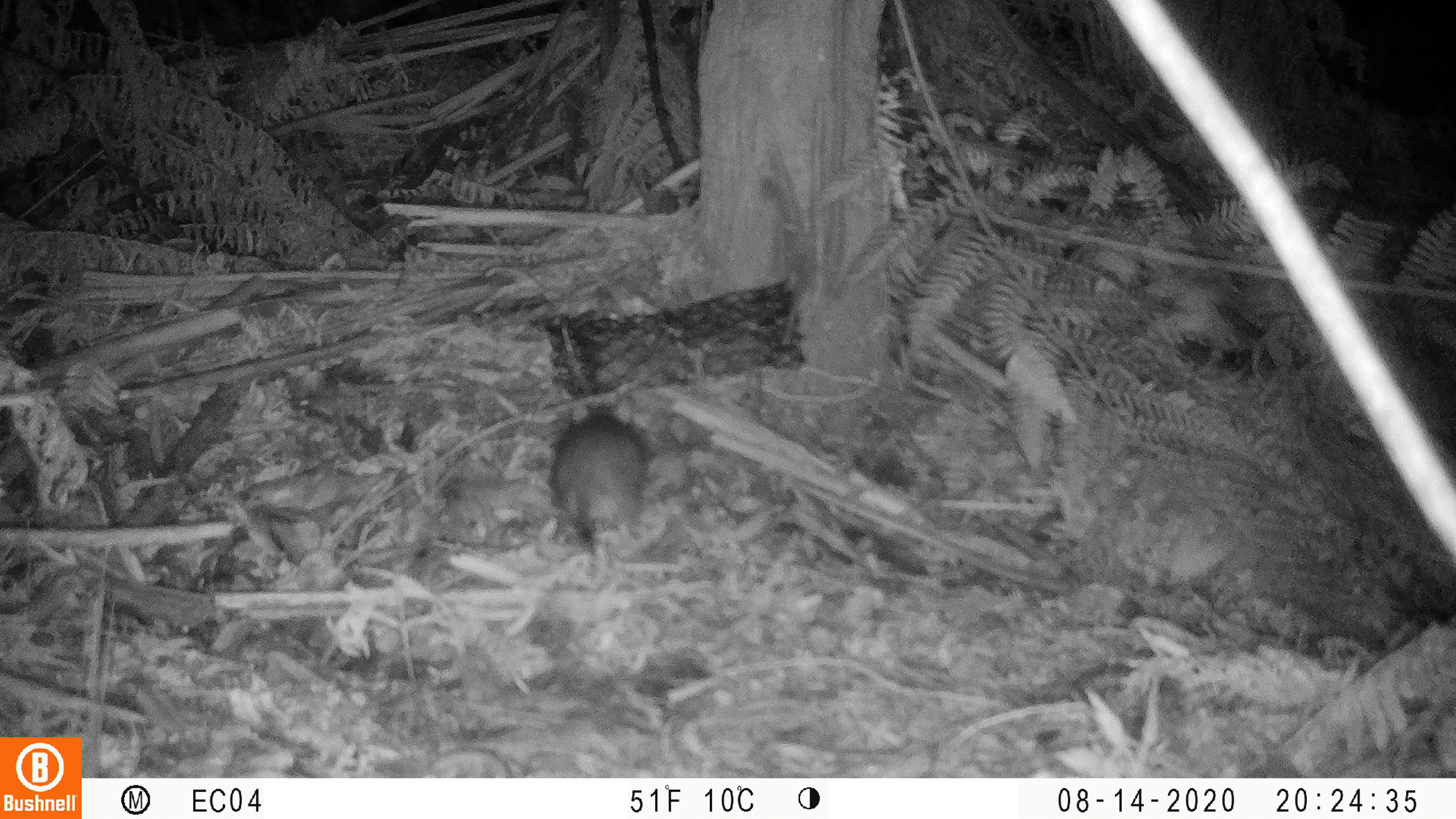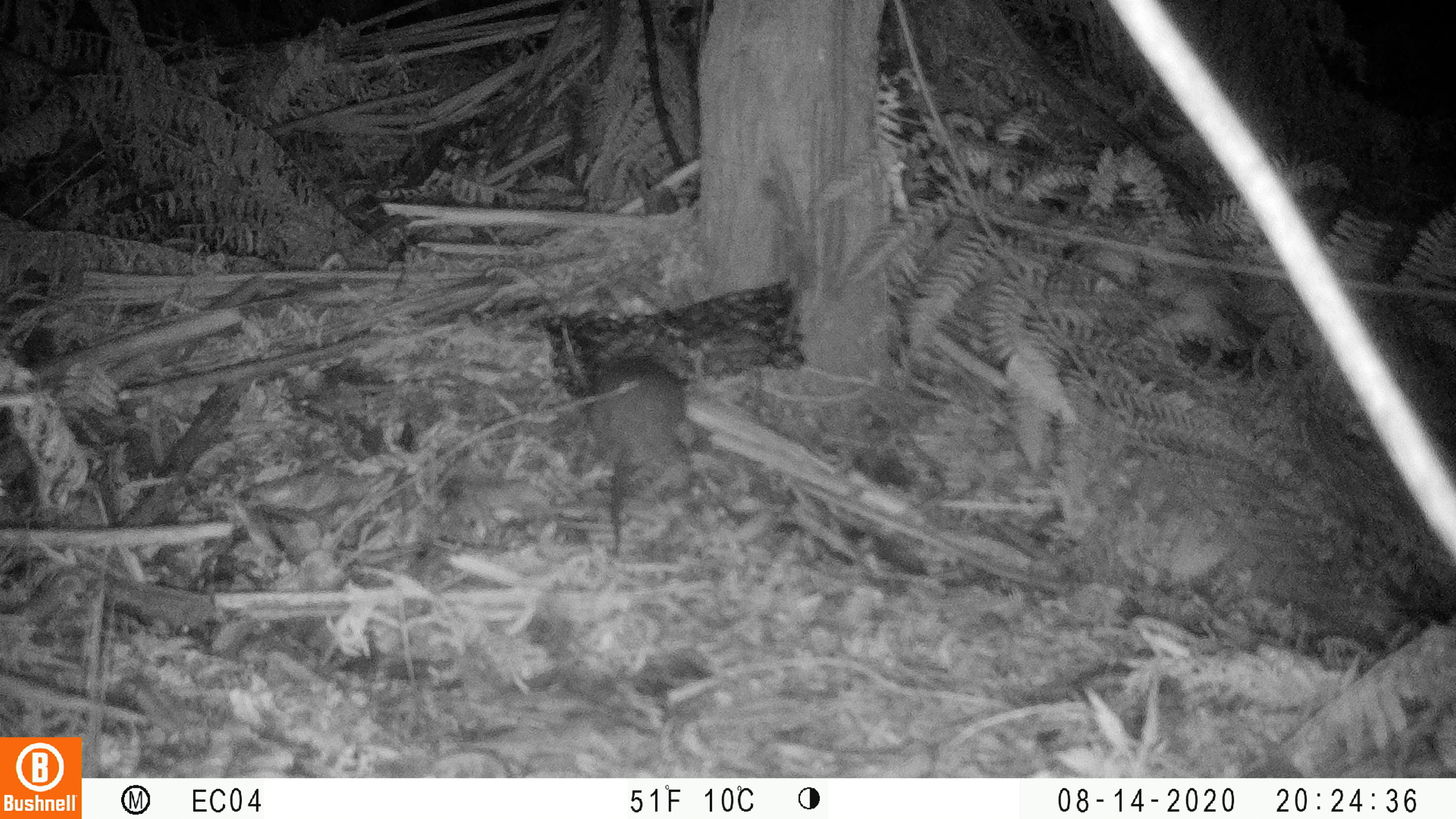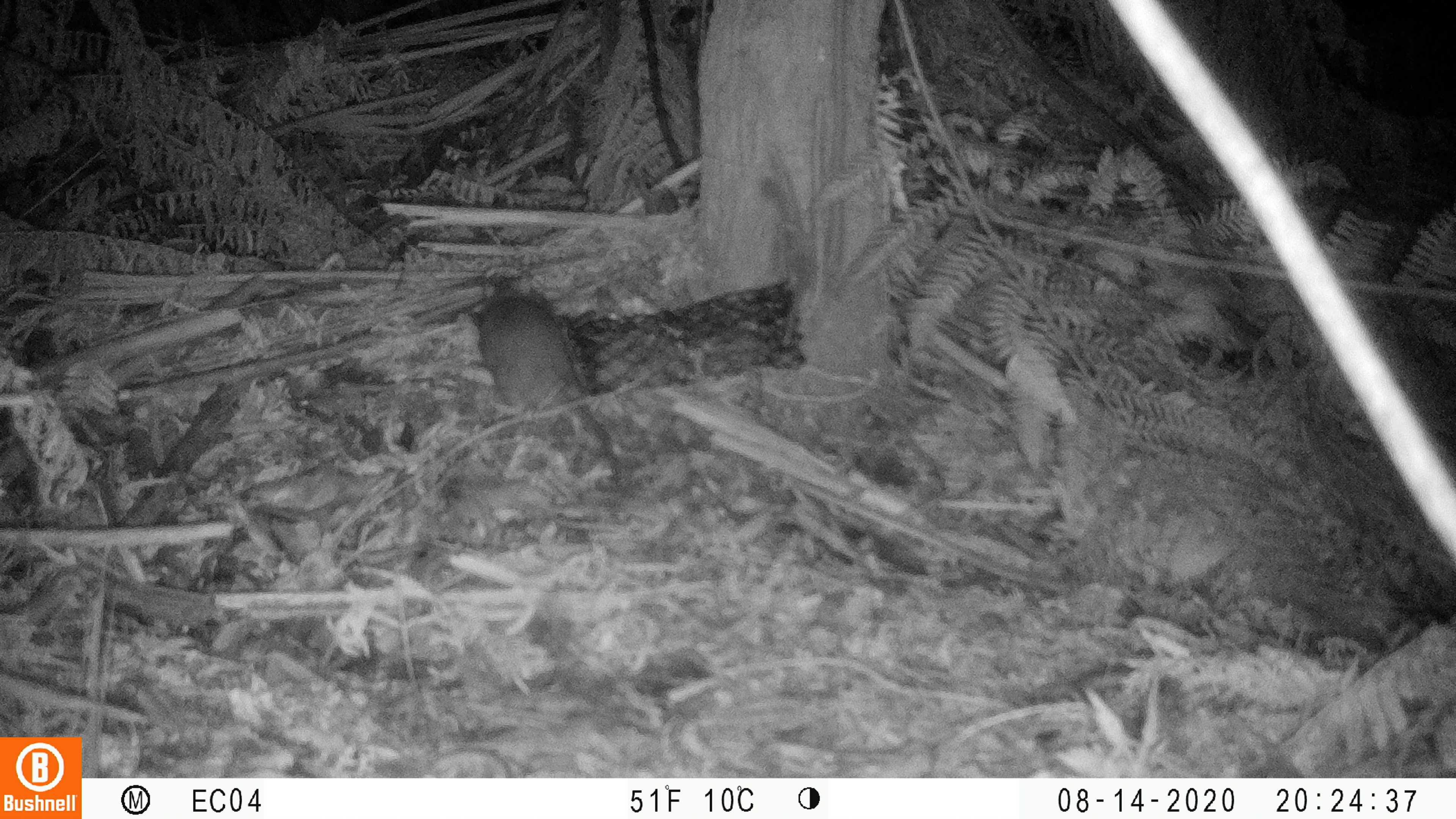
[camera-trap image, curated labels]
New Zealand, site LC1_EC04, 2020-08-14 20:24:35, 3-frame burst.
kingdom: Animalia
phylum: Chordata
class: Mammalia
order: Rodentia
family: Muridae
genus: Rattus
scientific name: Rattus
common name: rat